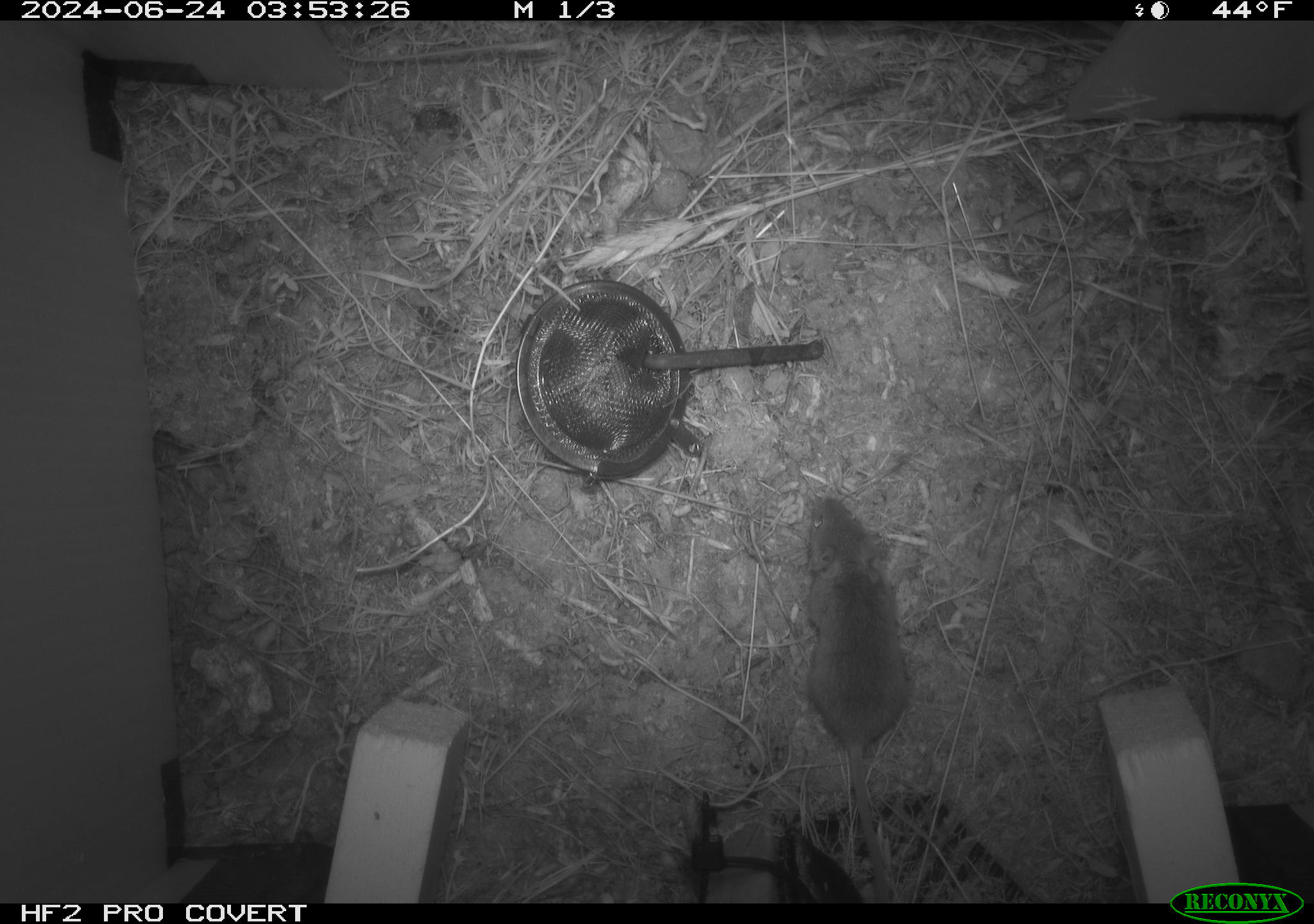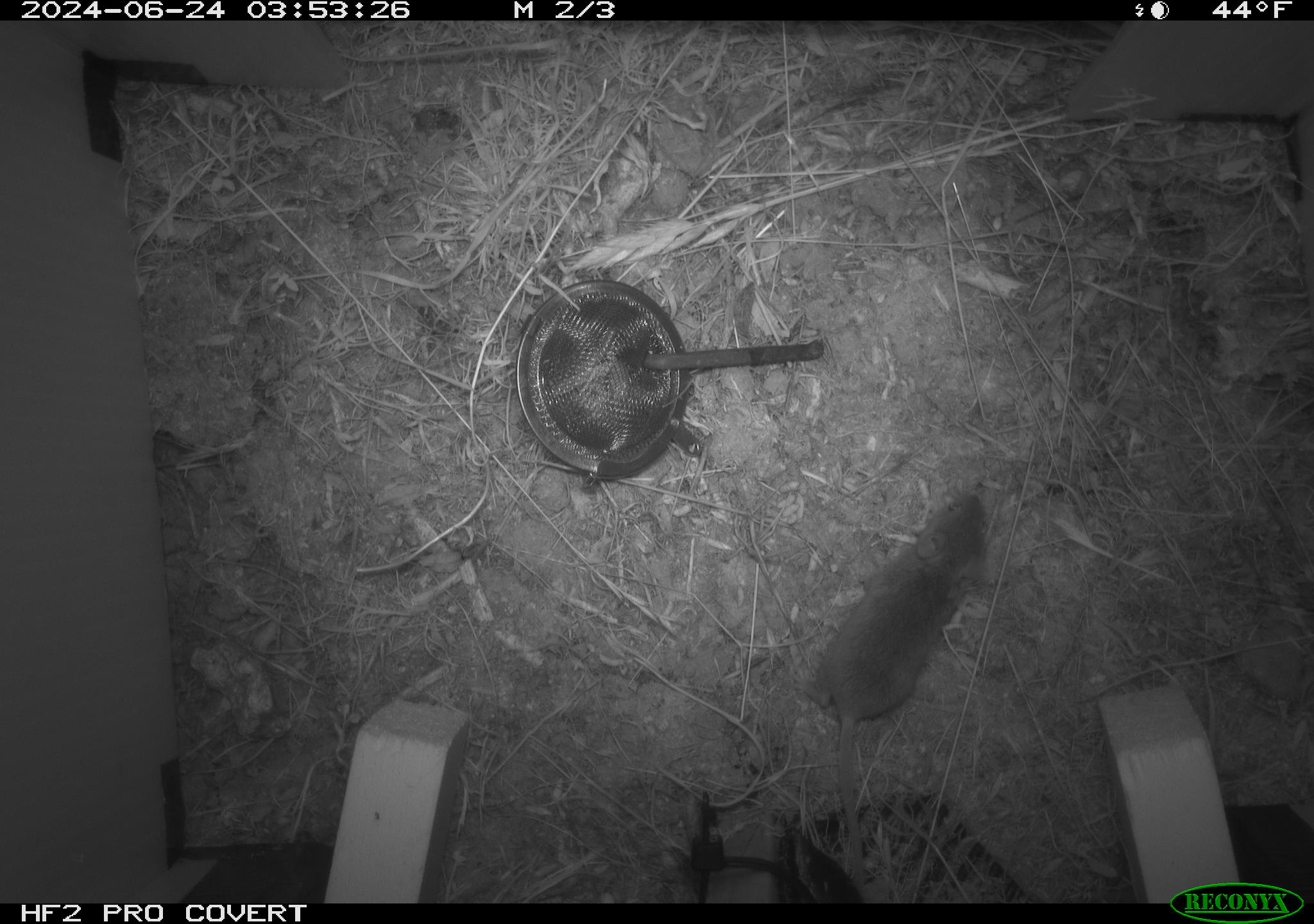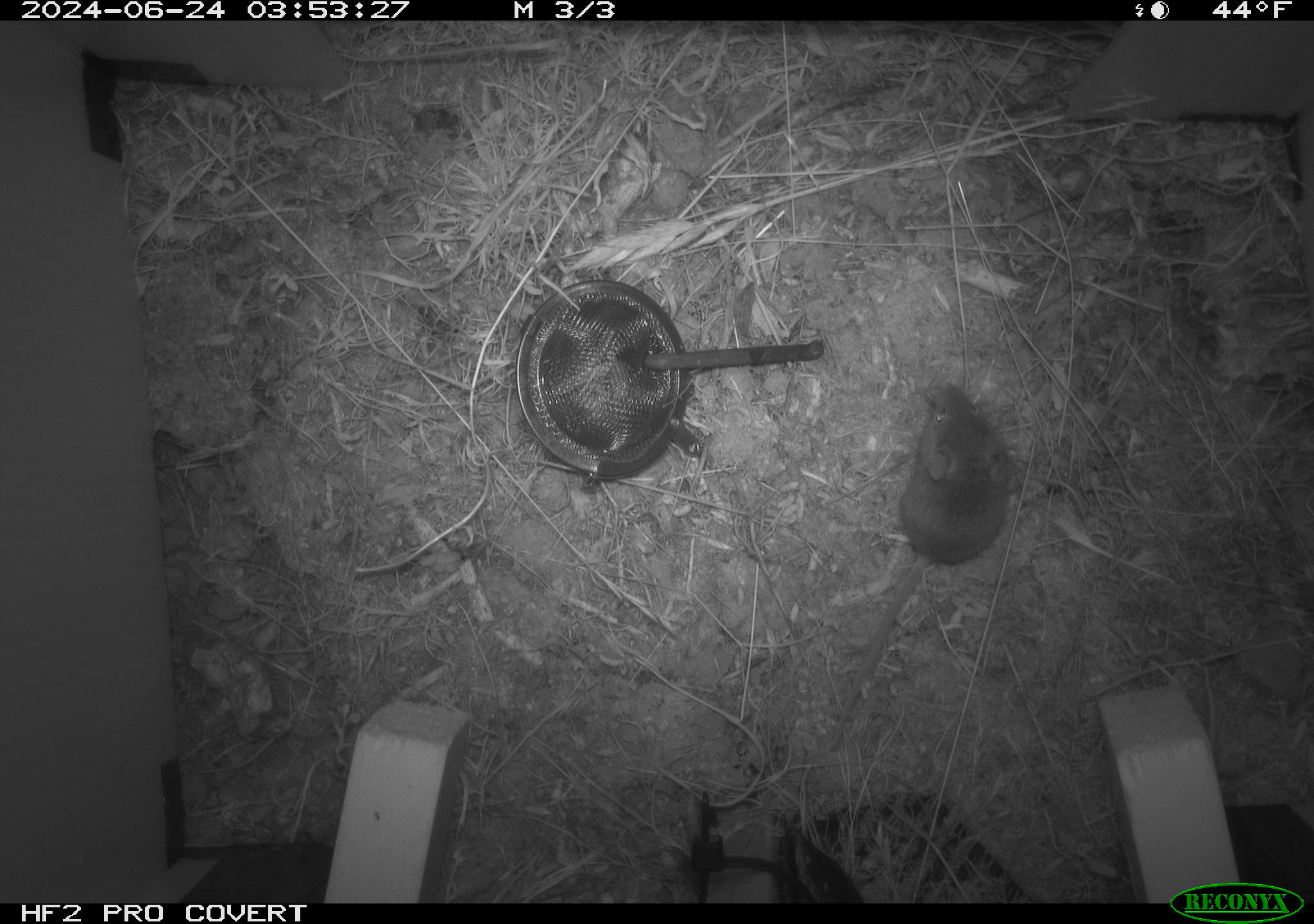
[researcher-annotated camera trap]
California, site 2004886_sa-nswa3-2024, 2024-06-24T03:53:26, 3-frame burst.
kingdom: Animalia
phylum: Chordata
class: Mammalia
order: Rodentia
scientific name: Rodentia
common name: rodent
Rodent (Rodentia).